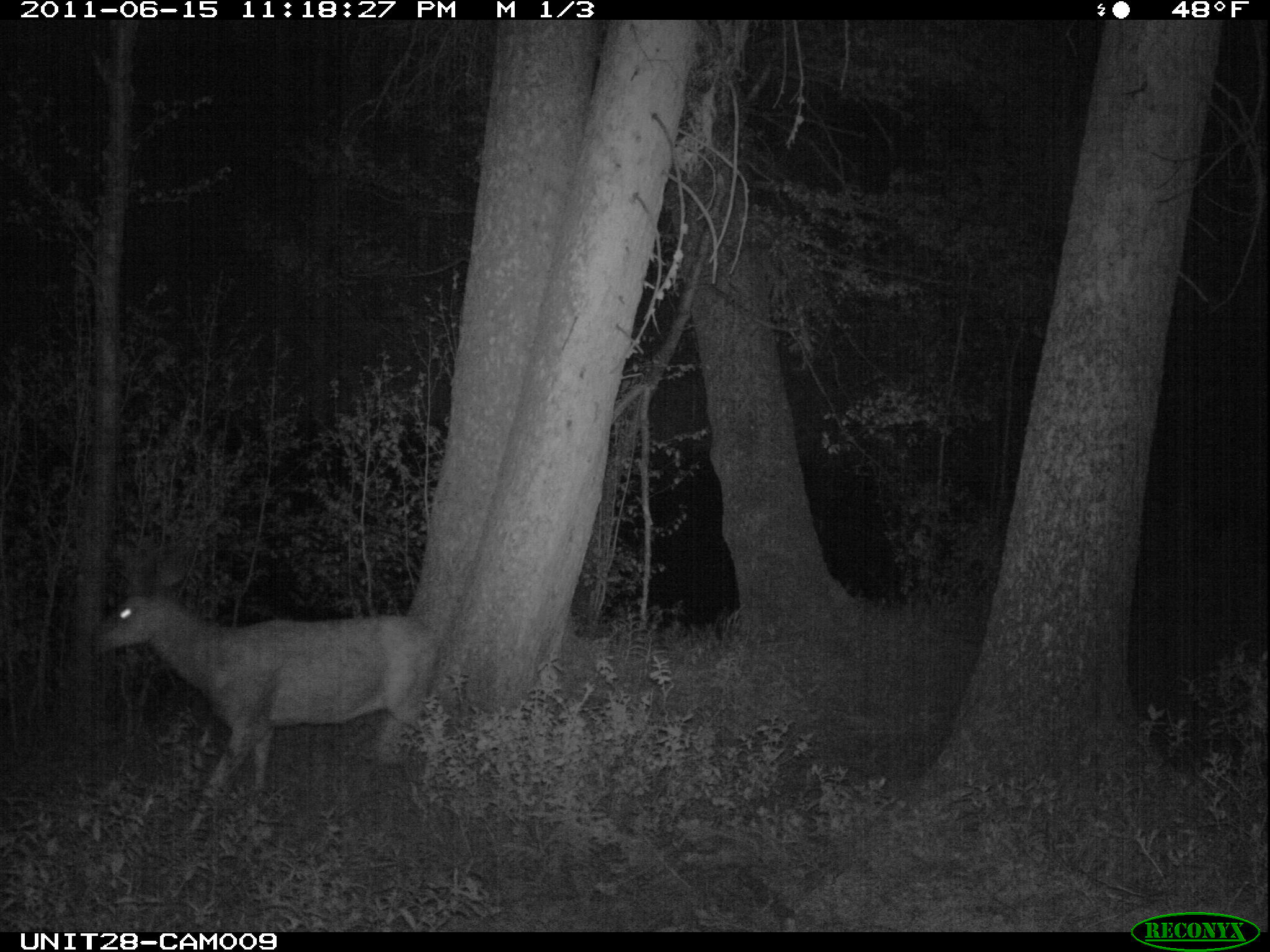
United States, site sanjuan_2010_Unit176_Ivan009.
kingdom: Animalia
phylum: Chordata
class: Mammalia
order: Artiodactyla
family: Cervidae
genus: Odocoileus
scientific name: Odocoileus hemionus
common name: mule deer